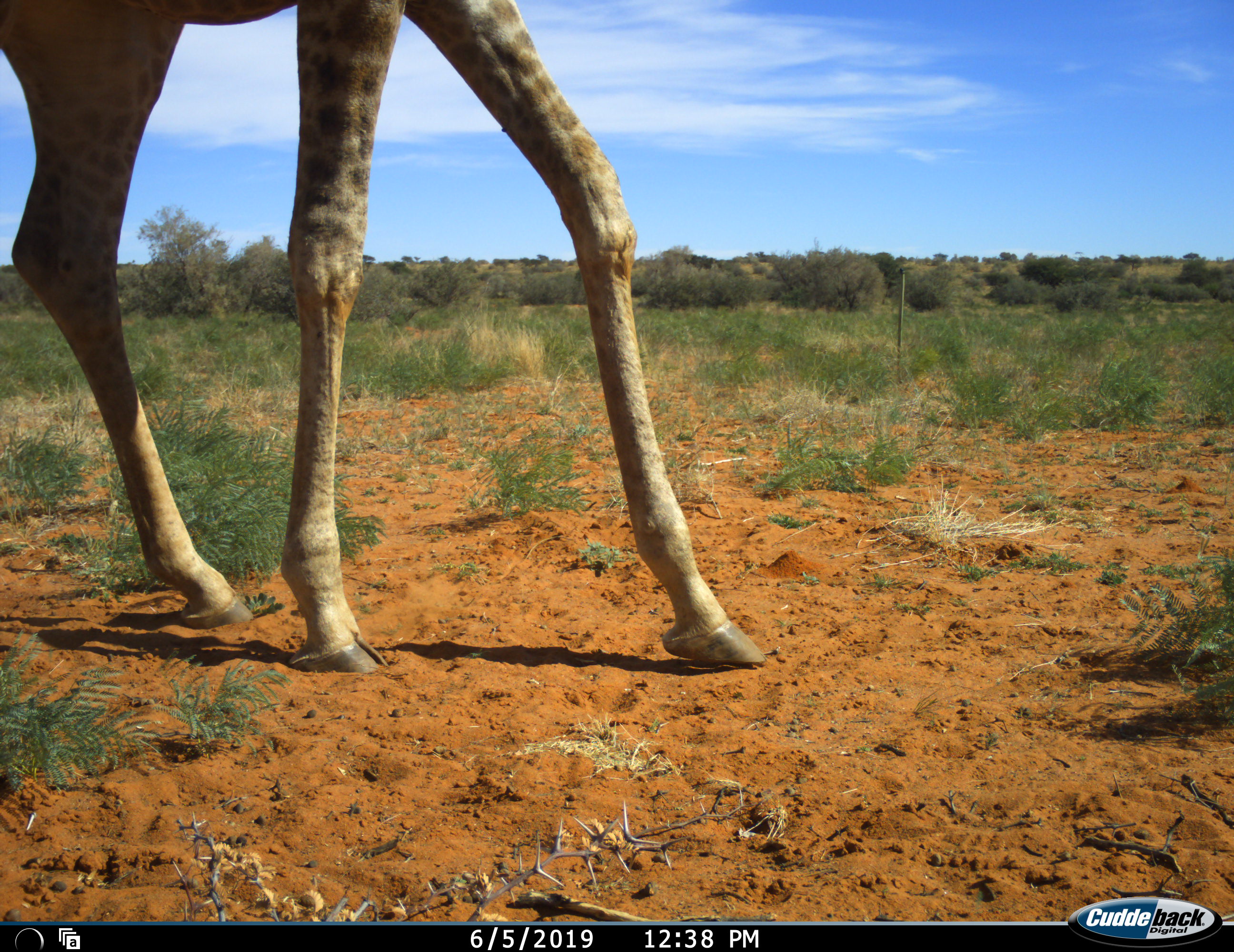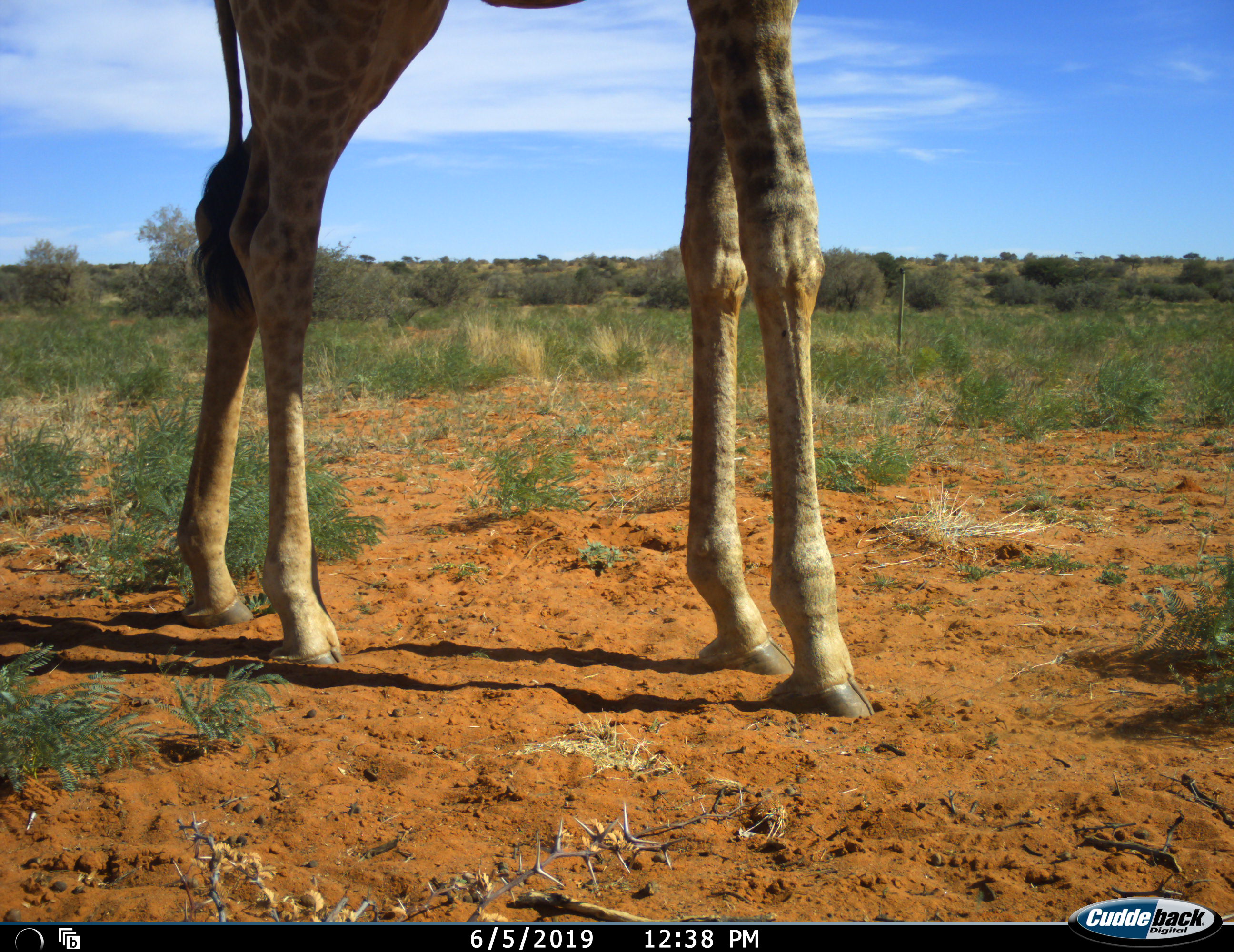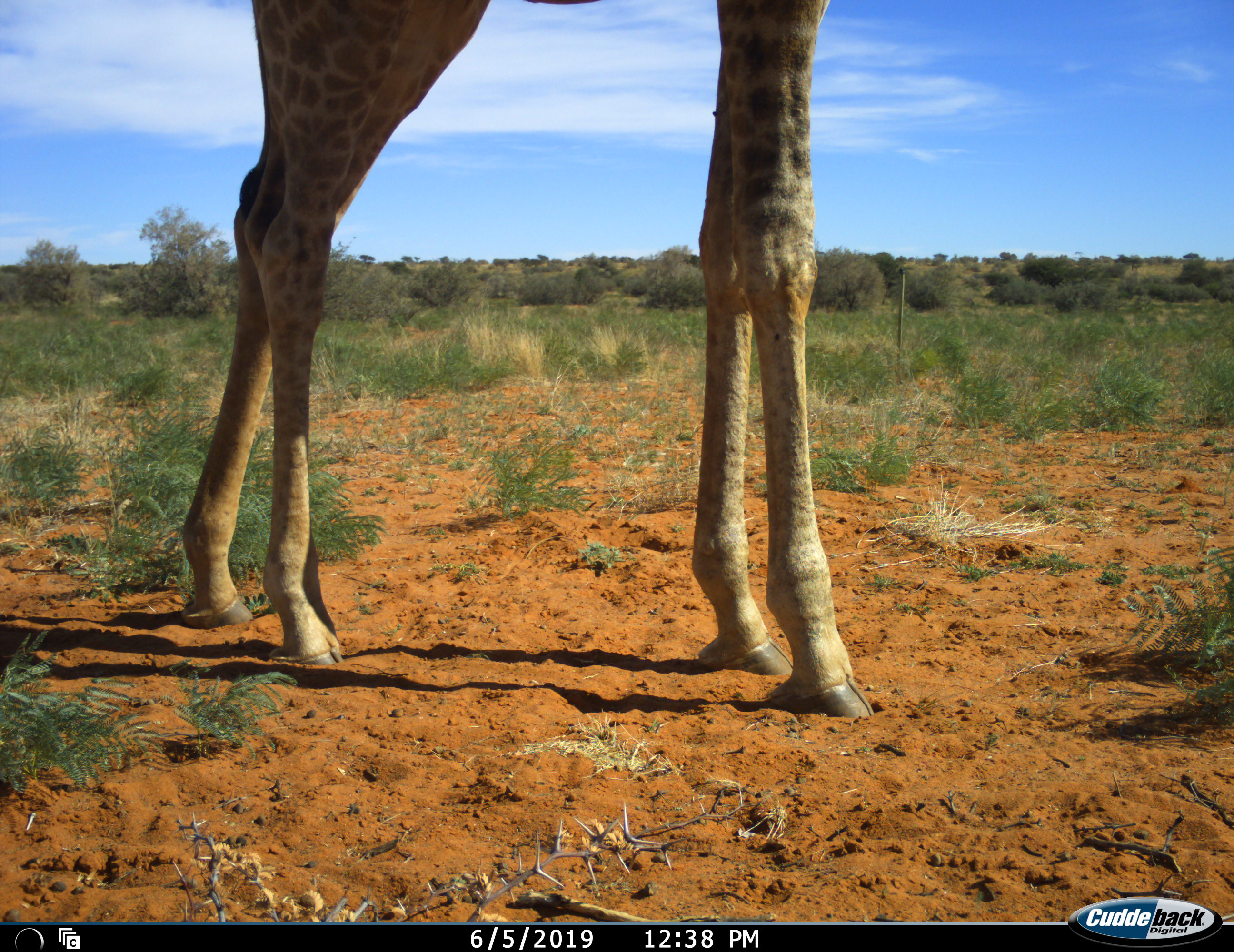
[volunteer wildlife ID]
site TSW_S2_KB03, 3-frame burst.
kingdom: Animalia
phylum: Chordata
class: Mammalia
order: Artiodactyla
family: Giraffidae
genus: Giraffa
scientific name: Giraffa camelopardalis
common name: giraffe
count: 1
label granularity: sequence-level